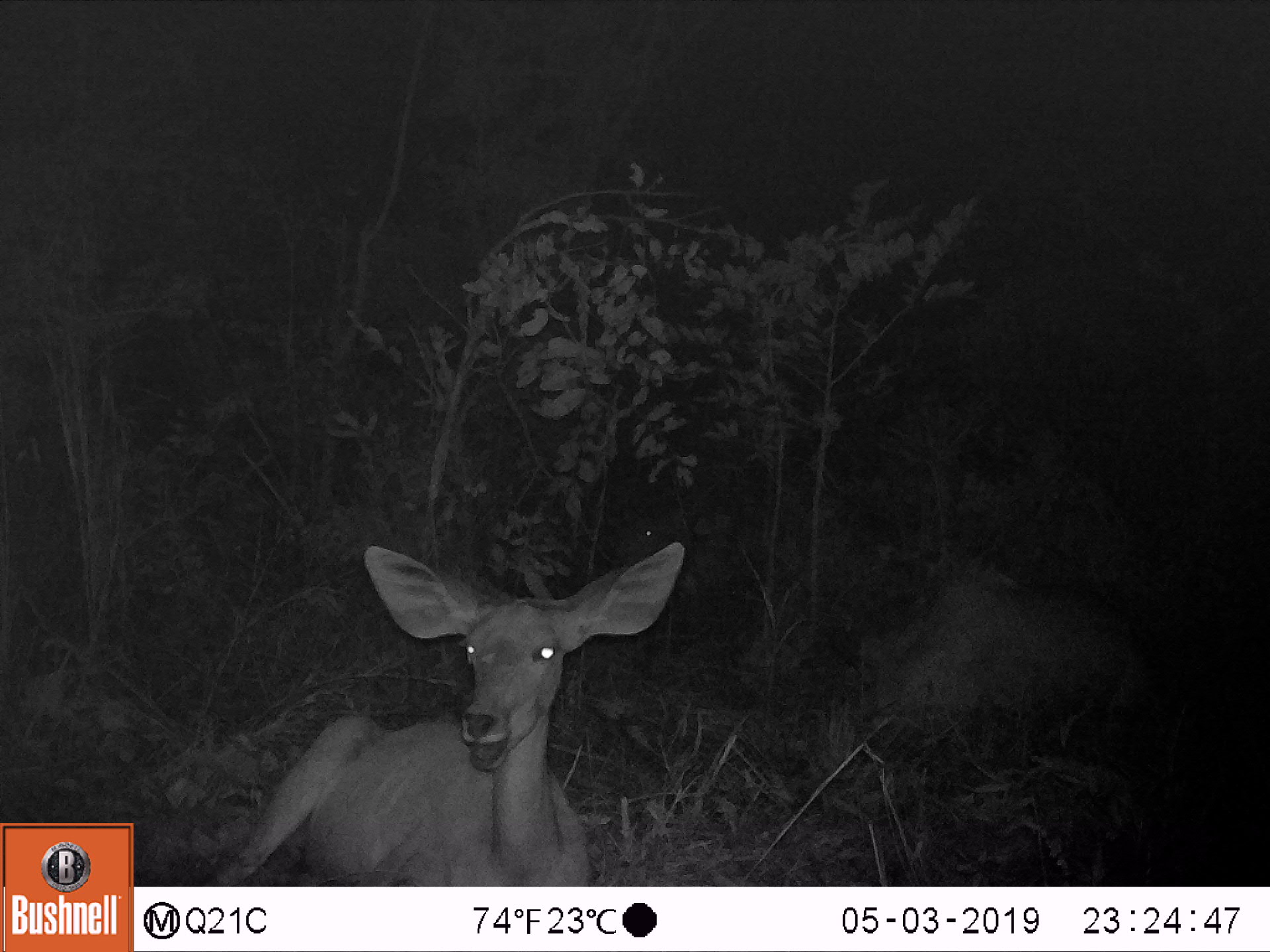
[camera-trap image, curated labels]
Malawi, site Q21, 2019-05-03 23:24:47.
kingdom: Animalia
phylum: Chordata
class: Mammalia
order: Artiodactyla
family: Bovidae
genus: Tragelaphus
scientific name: Tragelaphus strepsiceros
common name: greater kudu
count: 3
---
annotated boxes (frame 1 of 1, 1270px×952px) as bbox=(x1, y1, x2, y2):
greater kudu: bbox=(197, 539, 690, 884); bbox=(830, 556, 1177, 751); bbox=(585, 494, 705, 570)